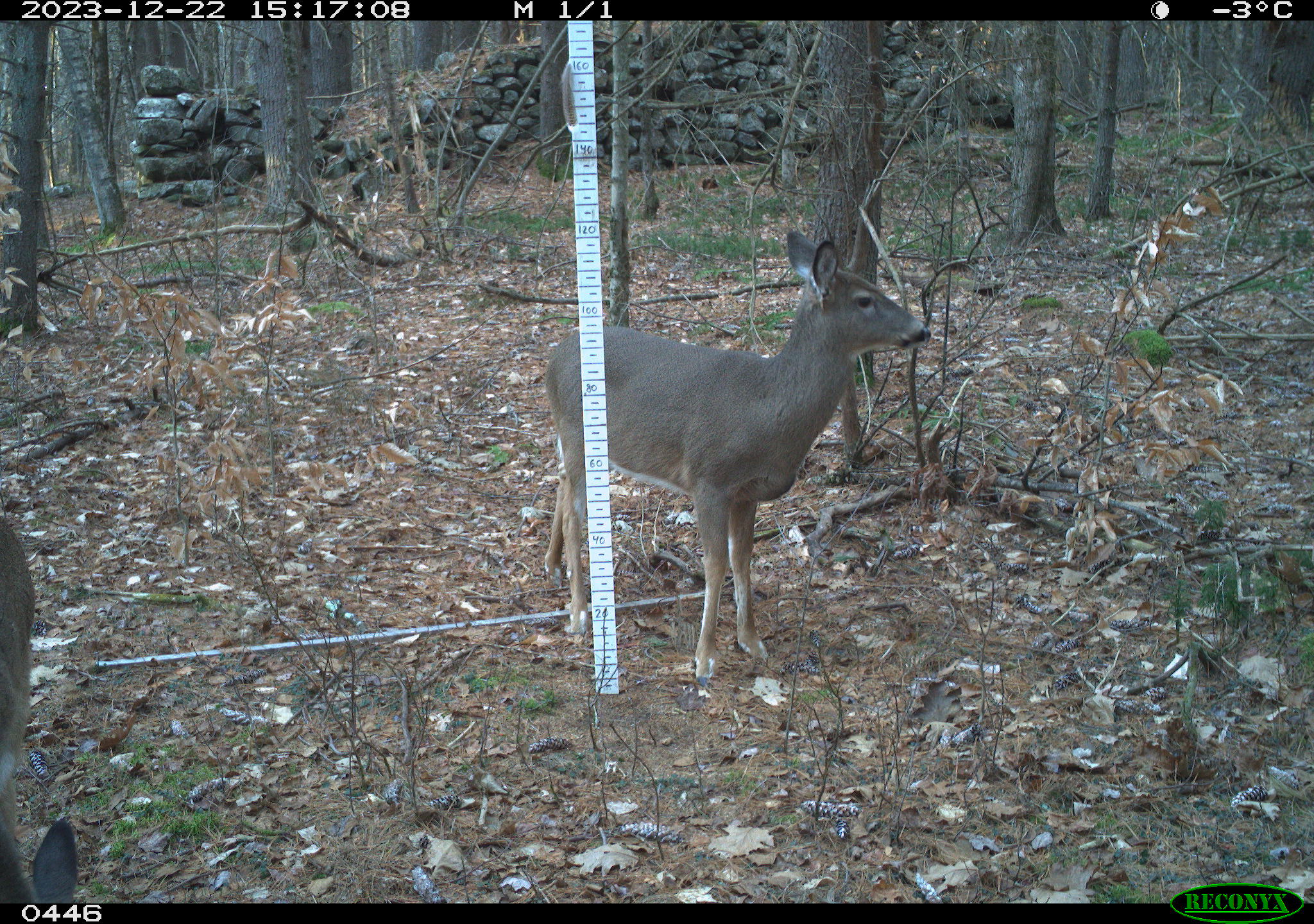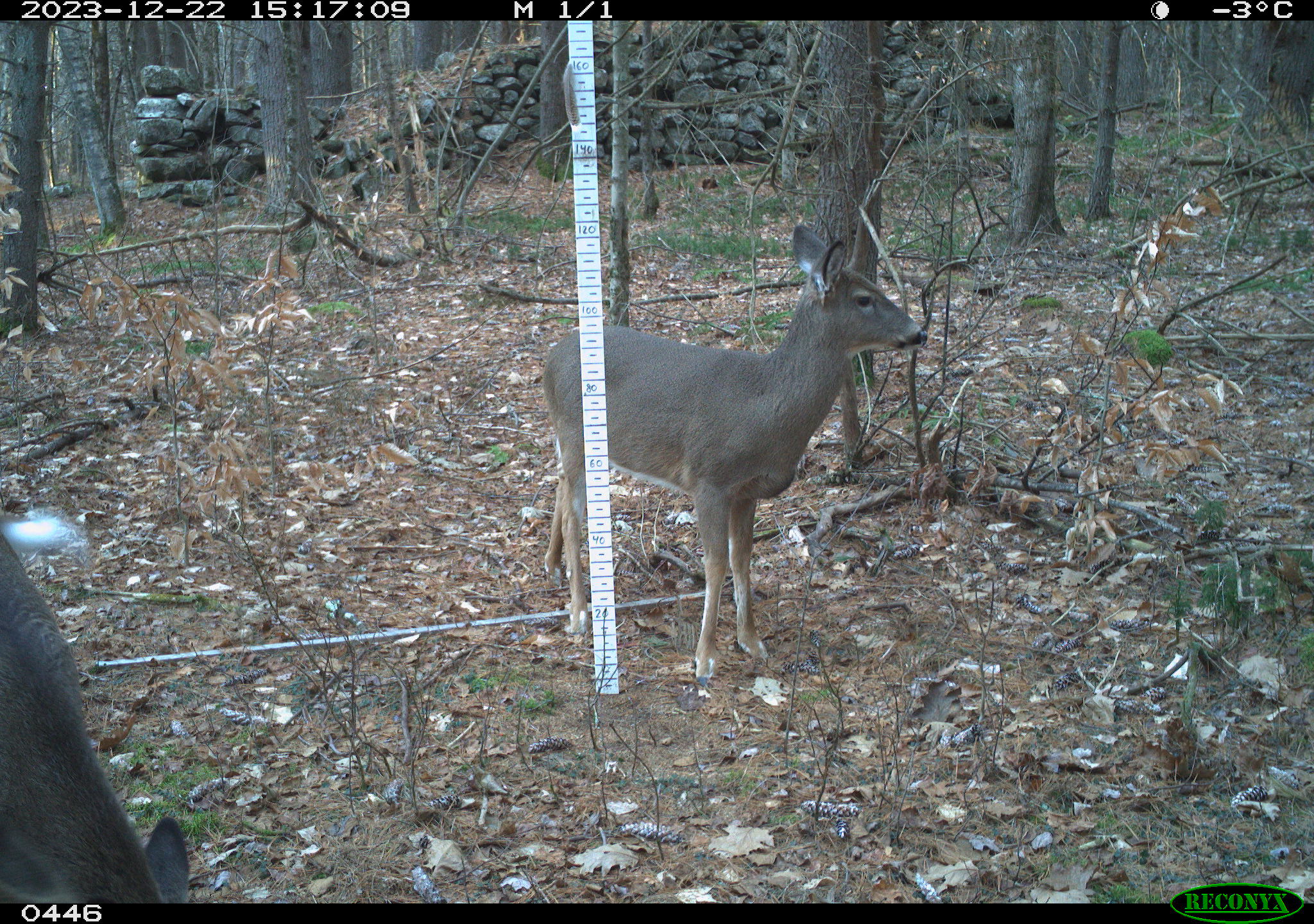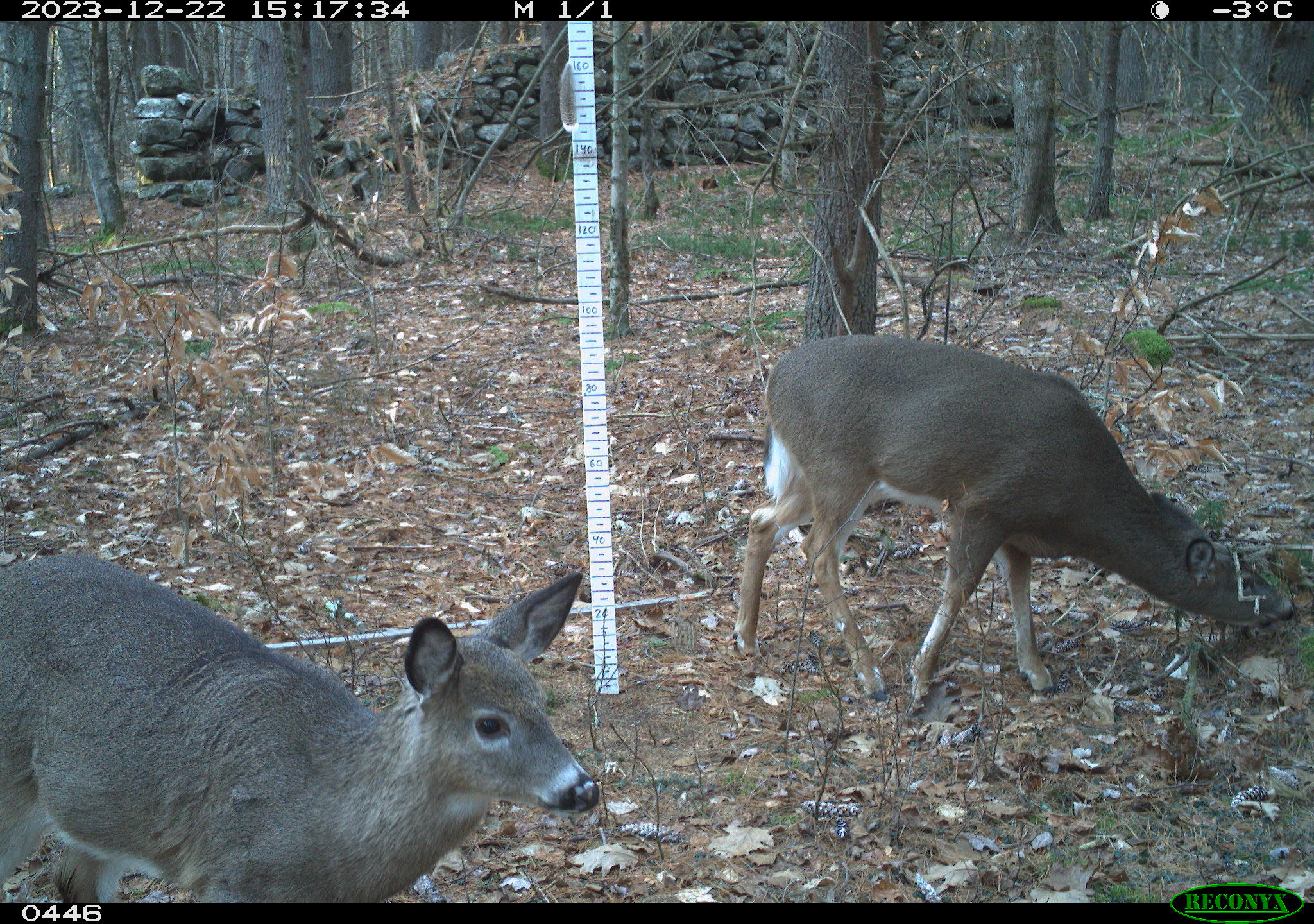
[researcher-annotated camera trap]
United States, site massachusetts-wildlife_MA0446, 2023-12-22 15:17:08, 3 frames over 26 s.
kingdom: Animalia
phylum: Chordata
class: Mammalia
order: Artiodactyla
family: Cervidae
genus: Odocoileus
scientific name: Odocoileus virginianus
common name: white-tailed deer